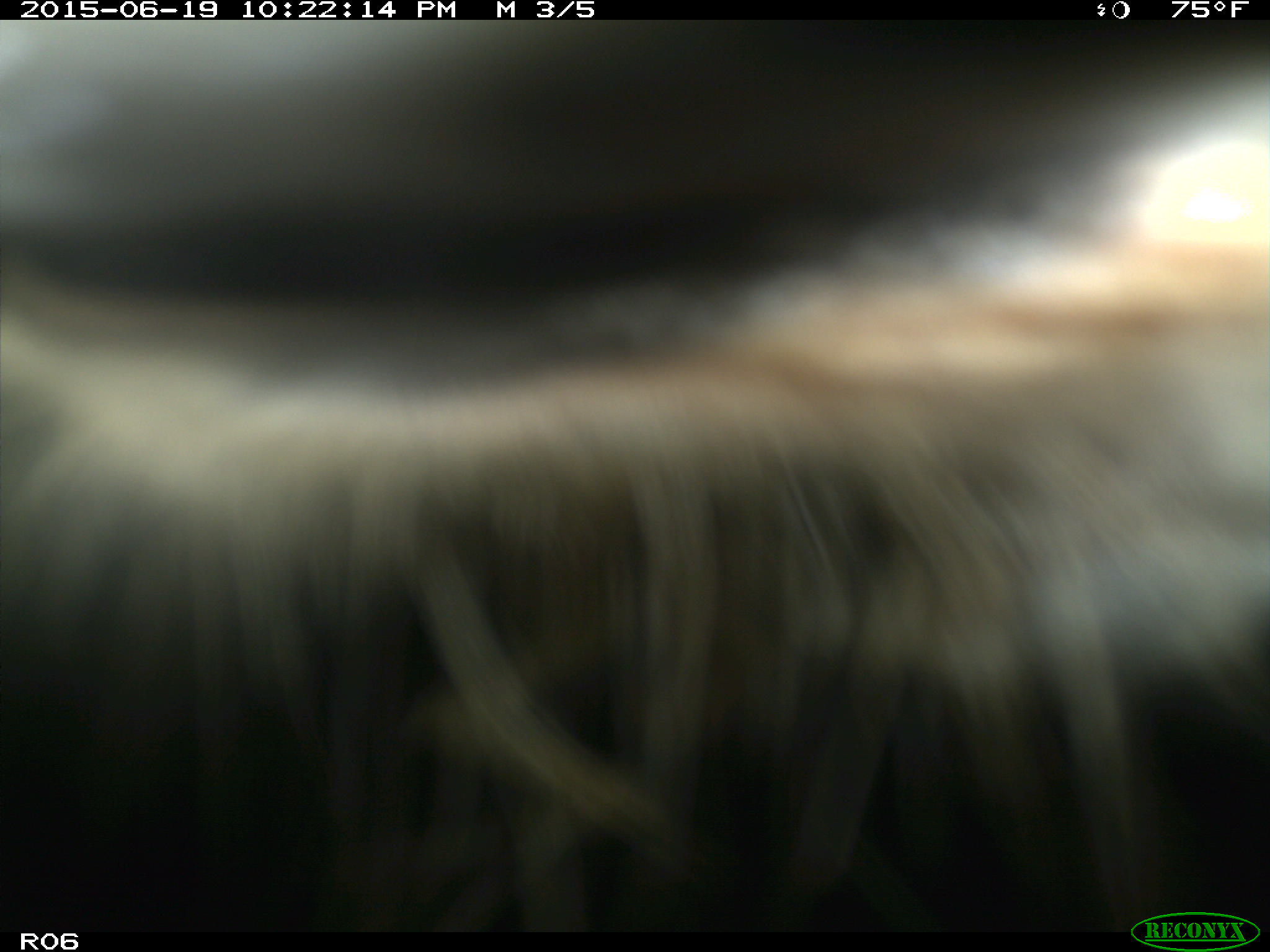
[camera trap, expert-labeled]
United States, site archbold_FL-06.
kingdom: Animalia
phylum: Chordata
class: Mammalia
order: Artiodactyla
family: Bovidae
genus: Bos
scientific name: Bos taurus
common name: domestic cow